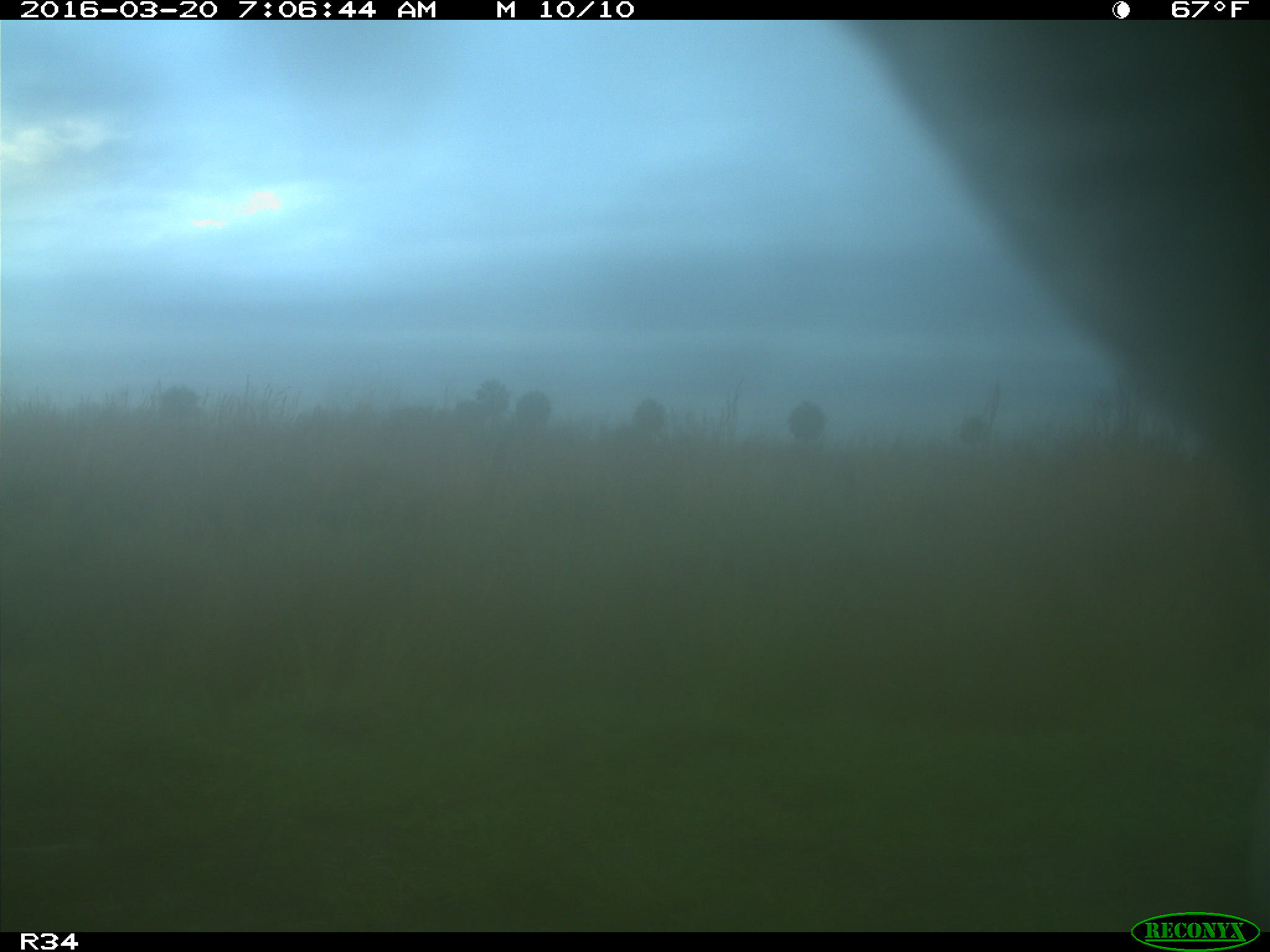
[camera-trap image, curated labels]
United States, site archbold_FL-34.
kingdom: Animalia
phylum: Chordata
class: Mammalia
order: Artiodactyla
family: Bovidae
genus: Bos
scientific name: Bos taurus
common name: domestic cow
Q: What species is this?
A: Bos taurus (domestic cow).